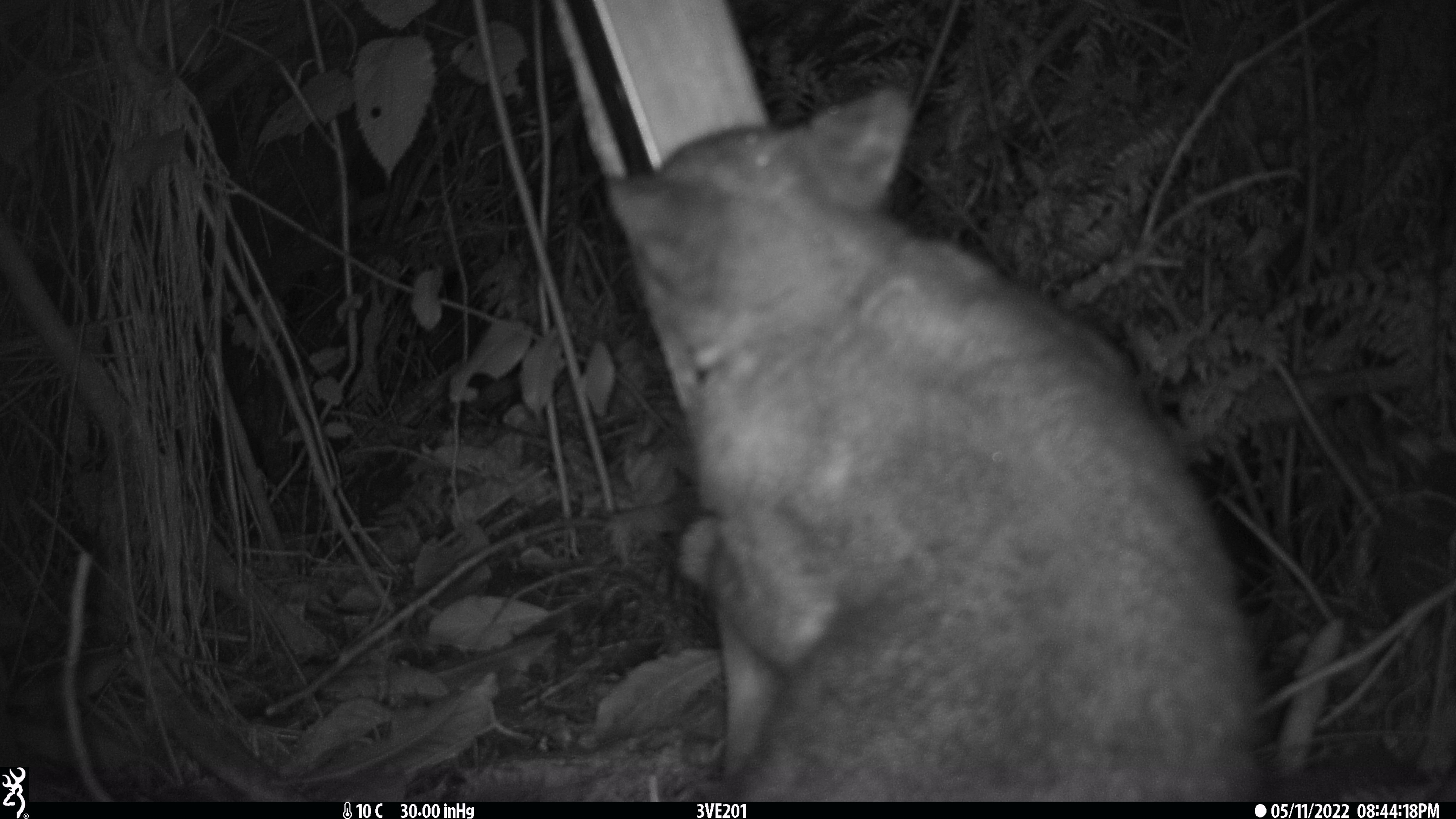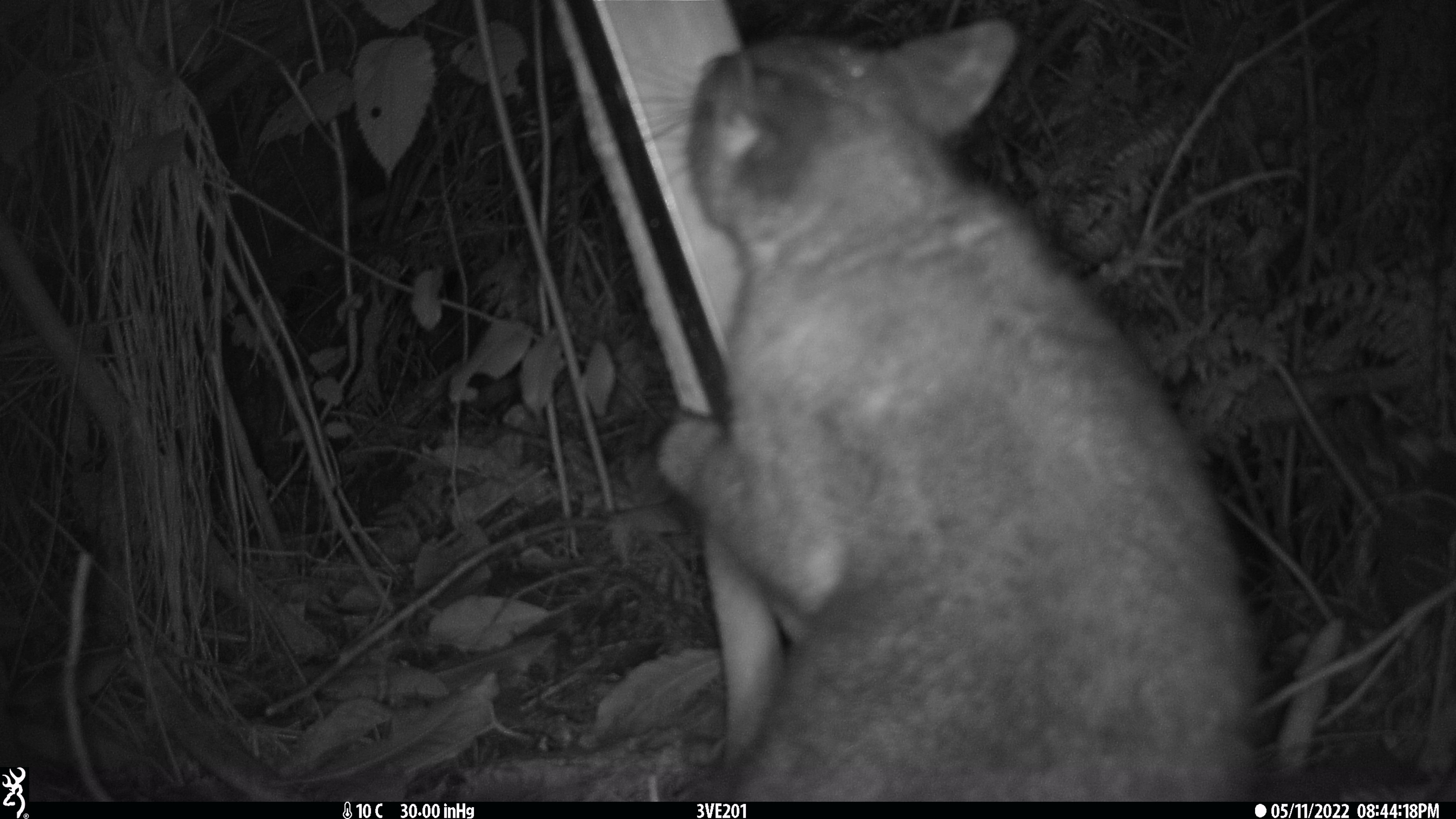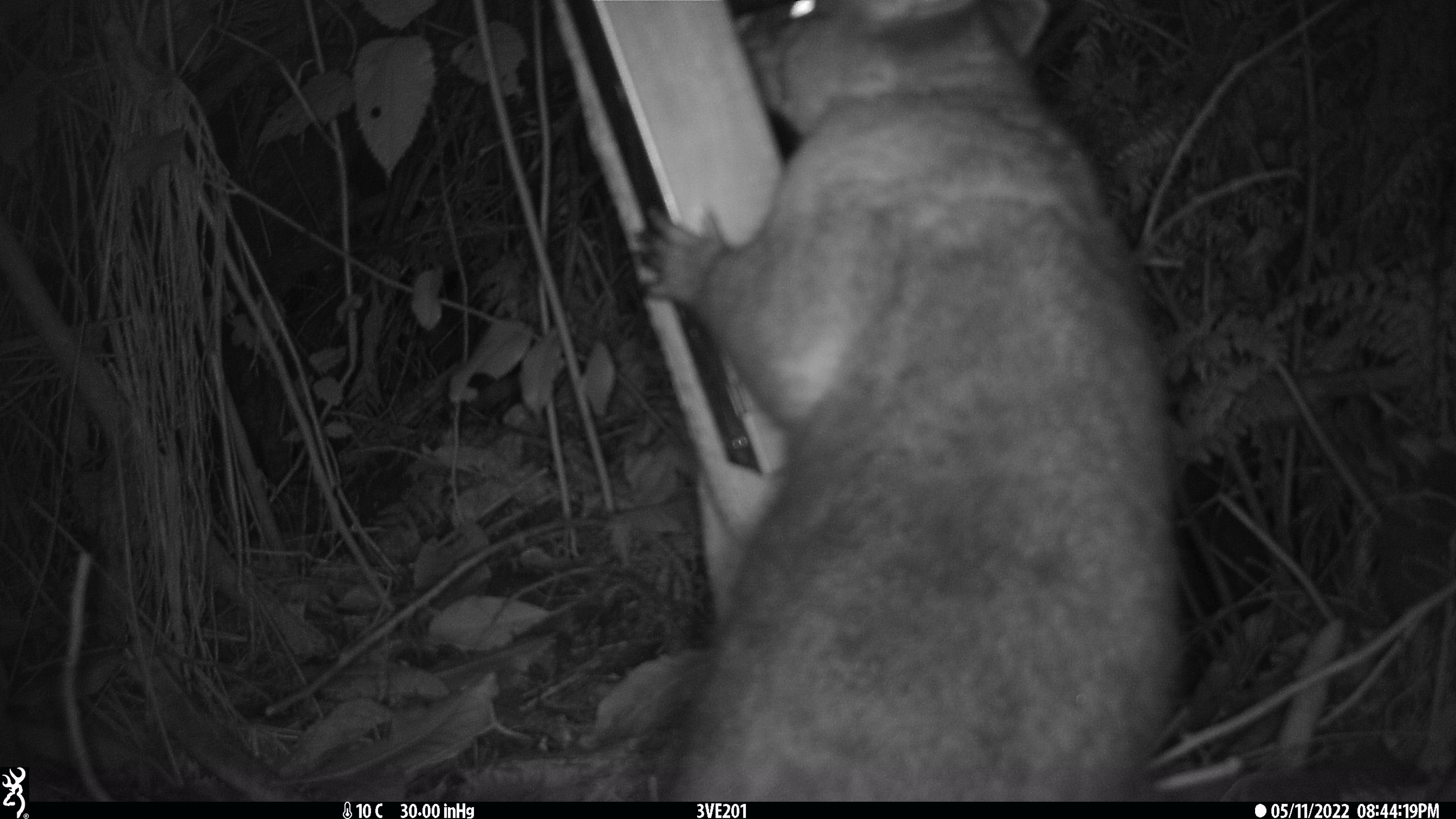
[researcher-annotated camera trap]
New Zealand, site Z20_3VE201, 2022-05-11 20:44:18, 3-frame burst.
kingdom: Animalia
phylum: Chordata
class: Mammalia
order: Diprotodontia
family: Phalangeridae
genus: Trichosurus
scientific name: Trichosurus vulpecula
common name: common brushtail possum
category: possum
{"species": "possum (common brushtail possum) (Trichosurus vulpecula)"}